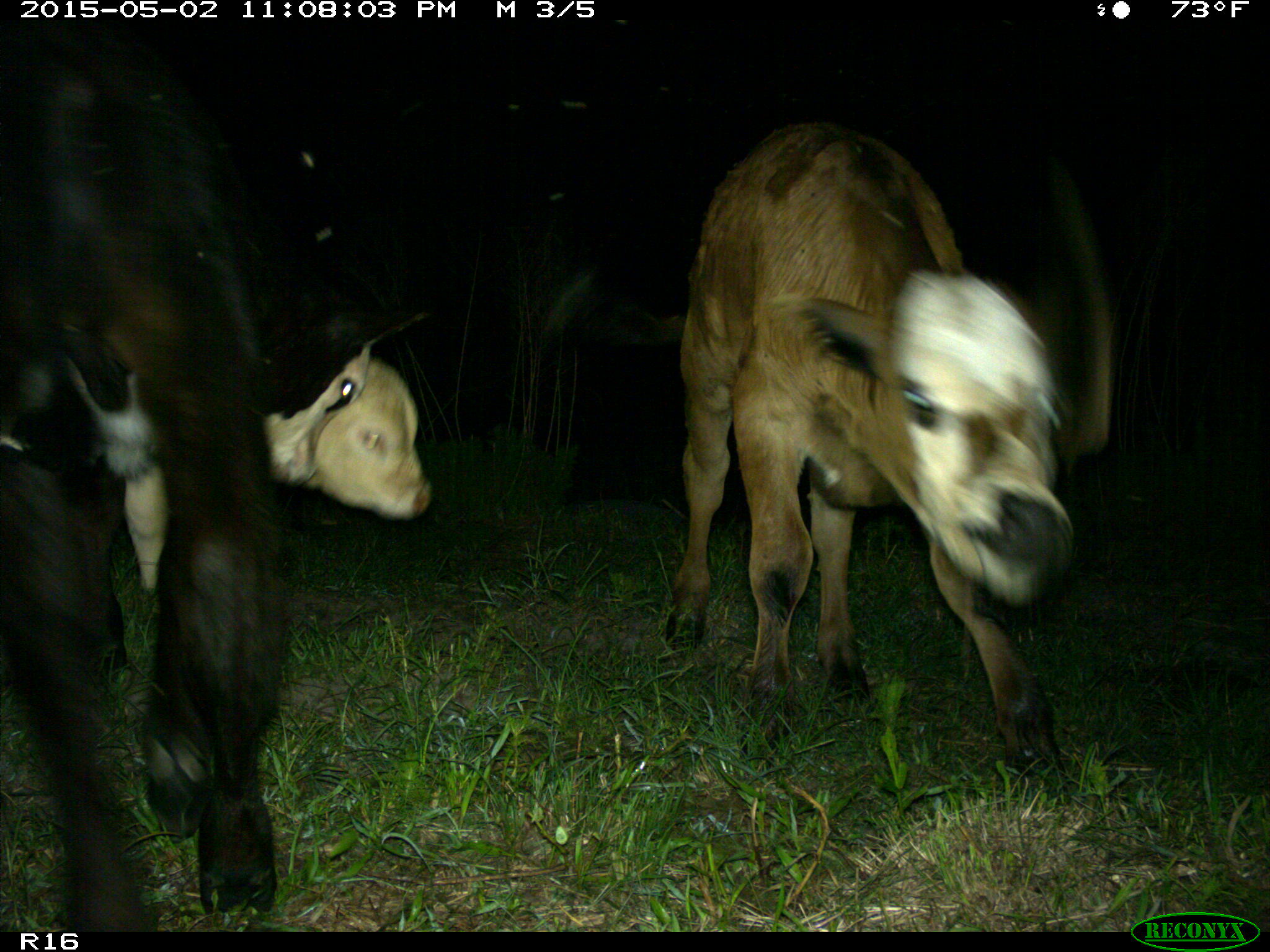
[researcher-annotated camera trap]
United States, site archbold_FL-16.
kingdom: Animalia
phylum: Chordata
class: Mammalia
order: Artiodactyla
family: Bovidae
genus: Bos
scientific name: Bos taurus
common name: domestic cow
Bos taurus (domestic cow).